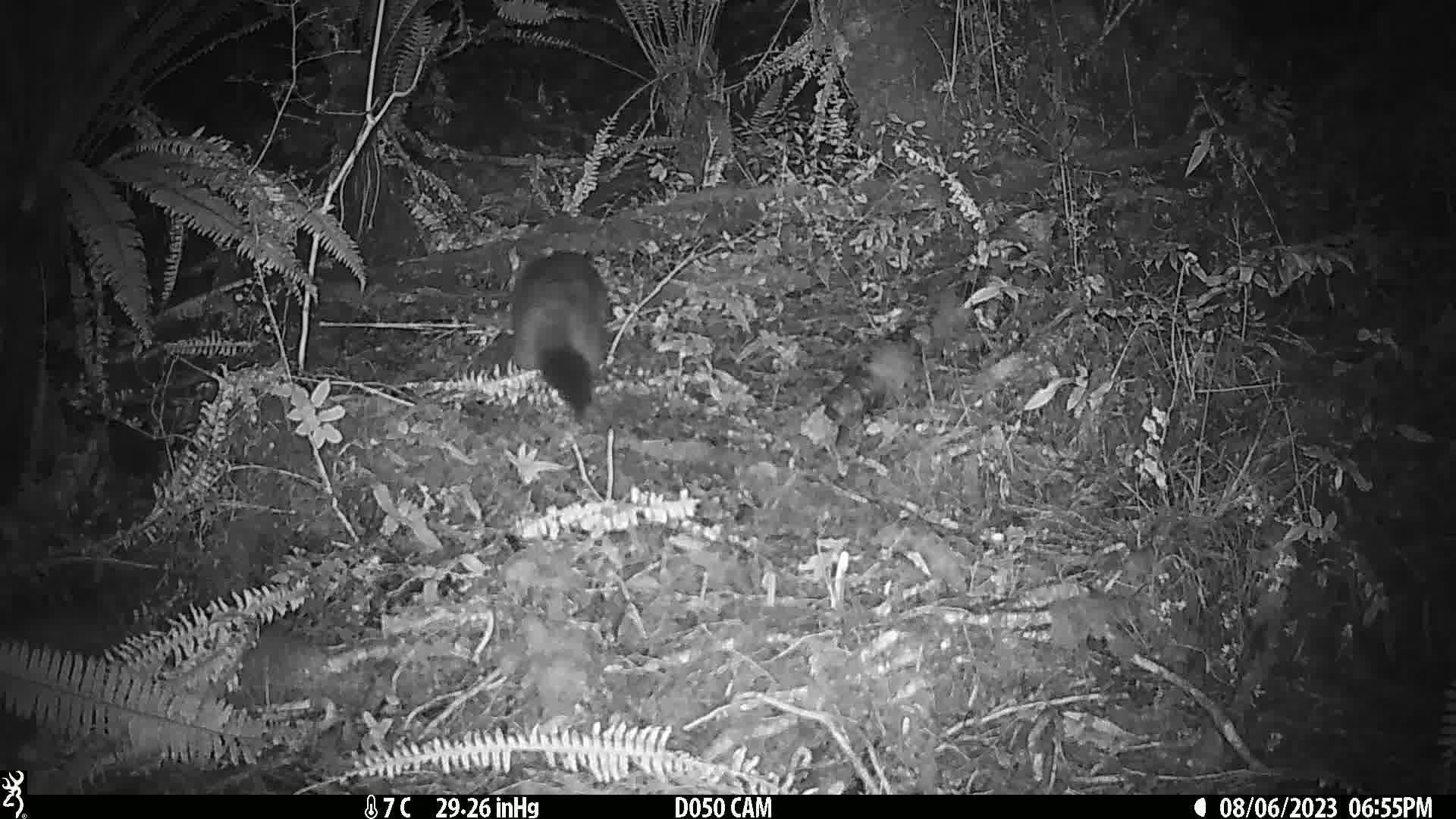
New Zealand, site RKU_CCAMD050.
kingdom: Animalia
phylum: Chordata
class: Mammalia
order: Diprotodontia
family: Phalangeridae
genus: Trichosurus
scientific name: Trichosurus vulpecula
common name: common brushtail possum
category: possum